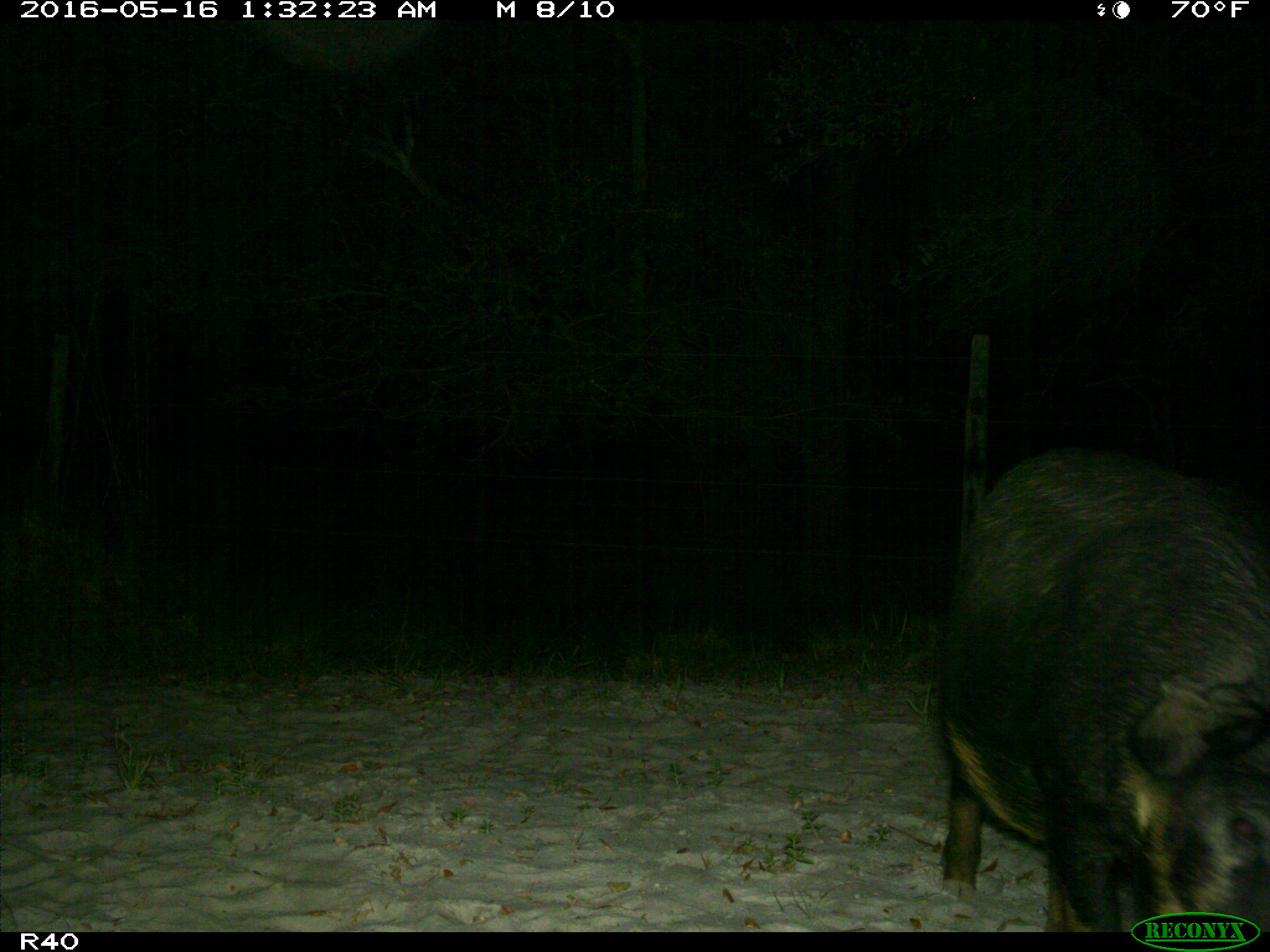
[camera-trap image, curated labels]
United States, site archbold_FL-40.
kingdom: Animalia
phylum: Chordata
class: Mammalia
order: Artiodactyla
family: Suidae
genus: Sus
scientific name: Sus scrofa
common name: wild boar